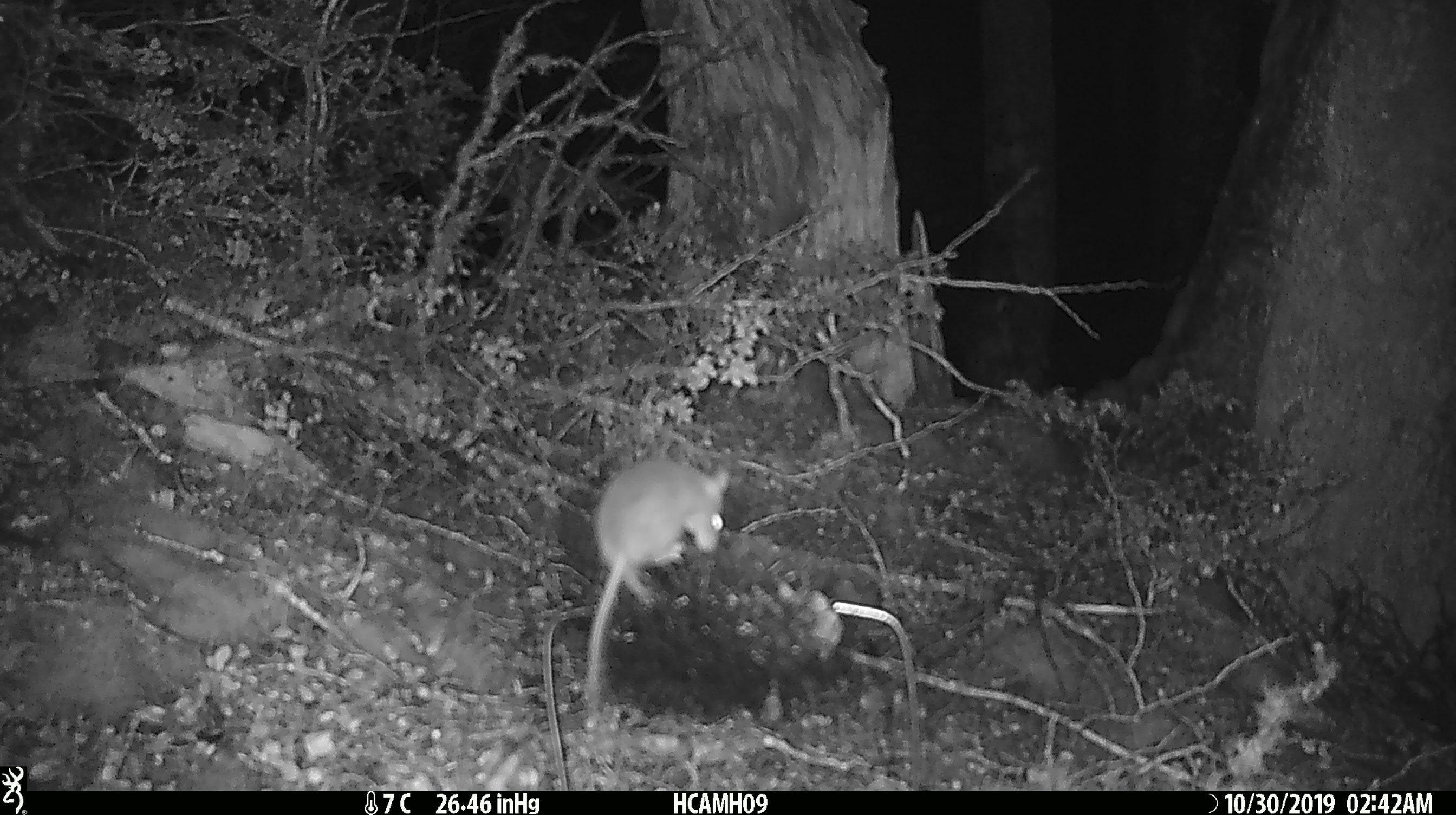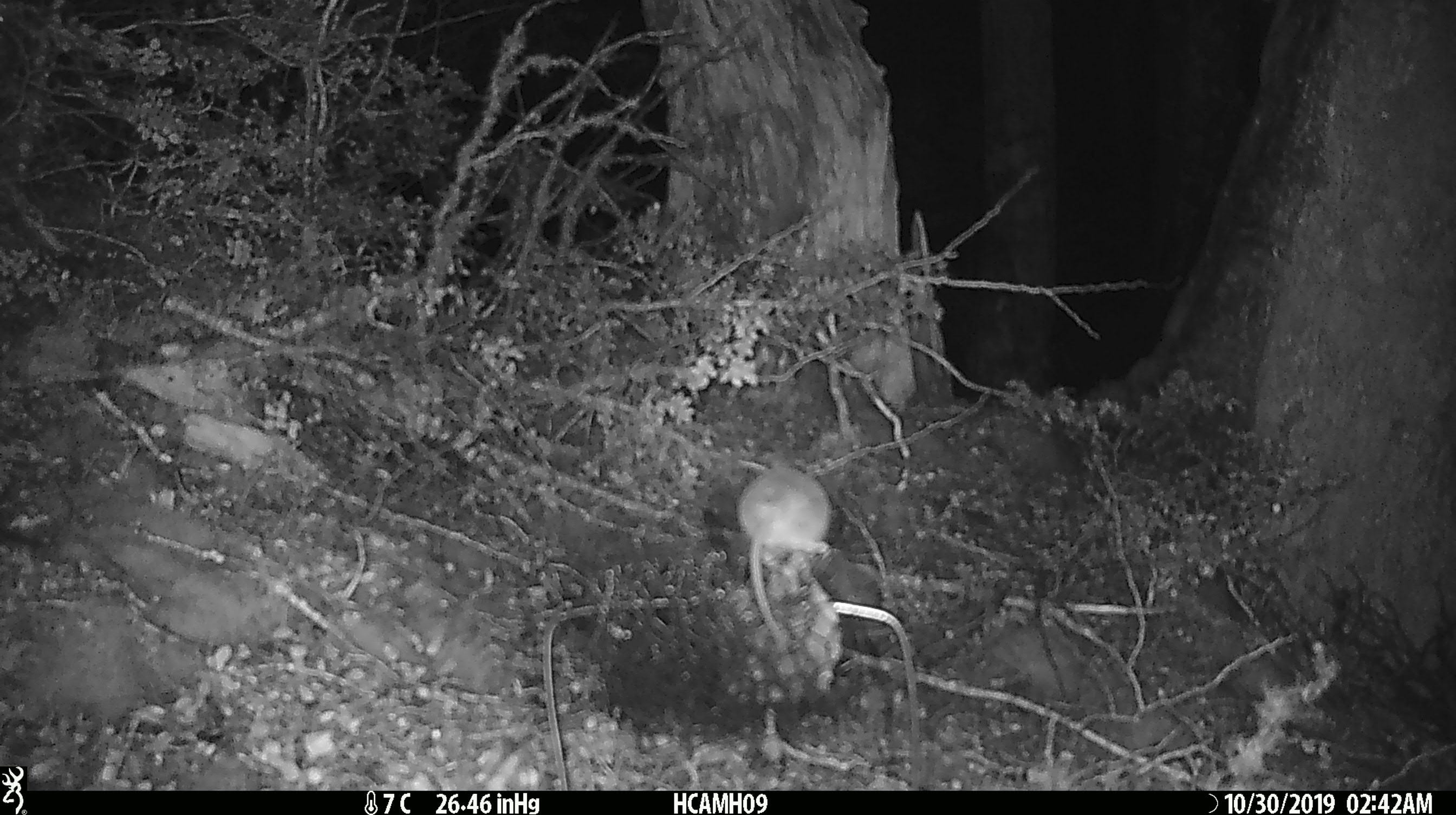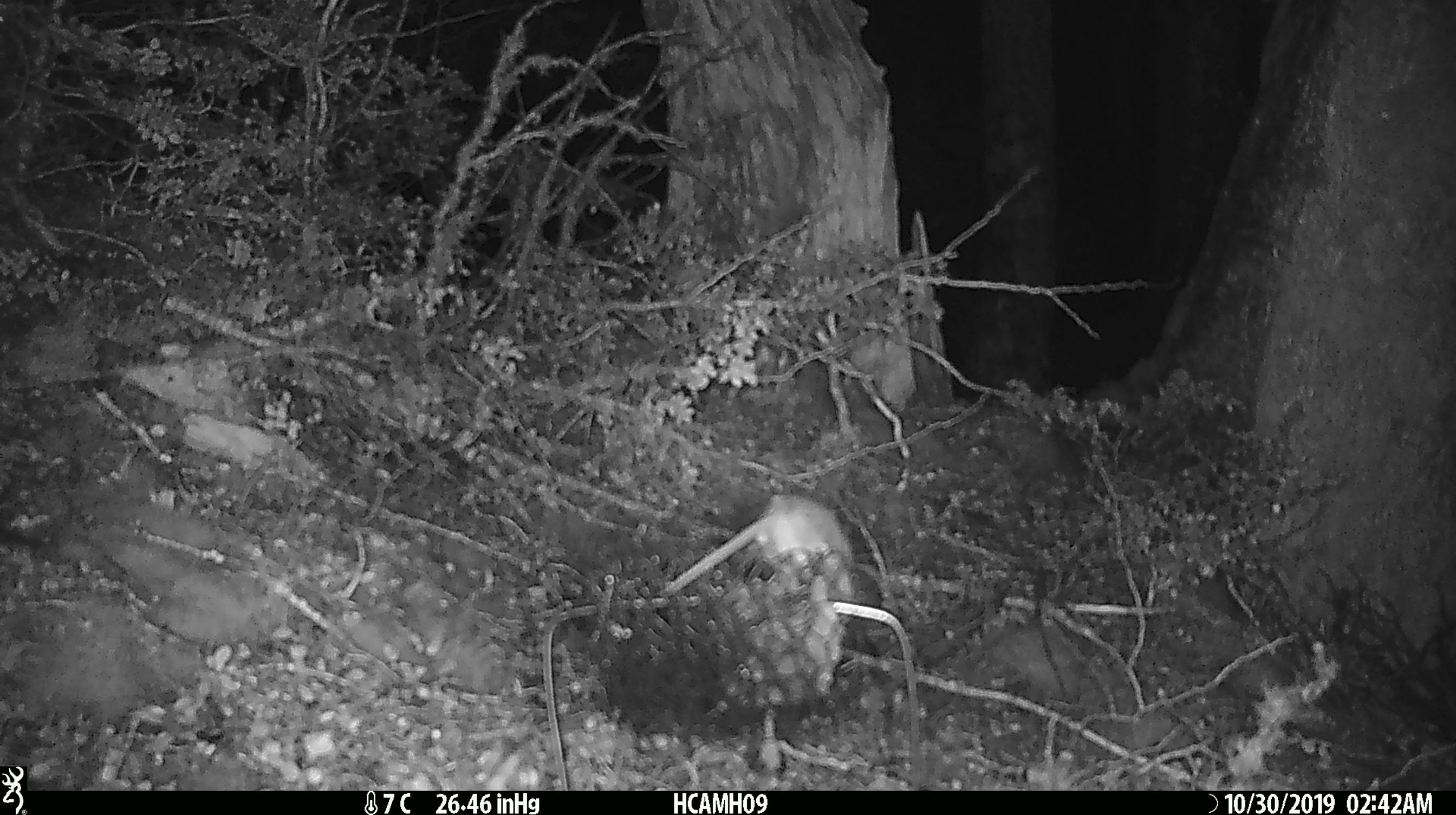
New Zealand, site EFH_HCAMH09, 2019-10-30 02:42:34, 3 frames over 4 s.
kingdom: Animalia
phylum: Chordata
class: Mammalia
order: Rodentia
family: Muridae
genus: Mus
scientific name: Mus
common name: mouse